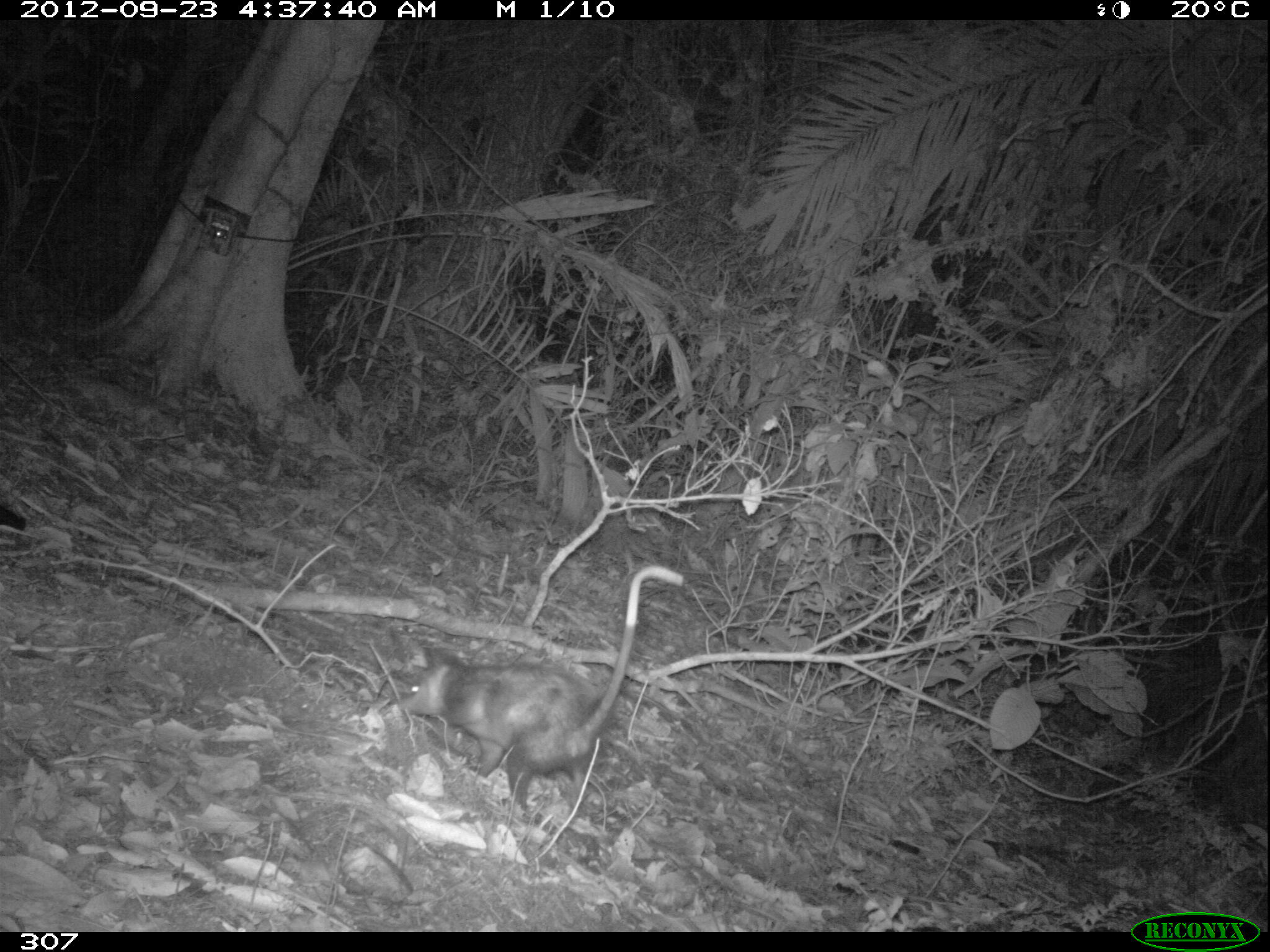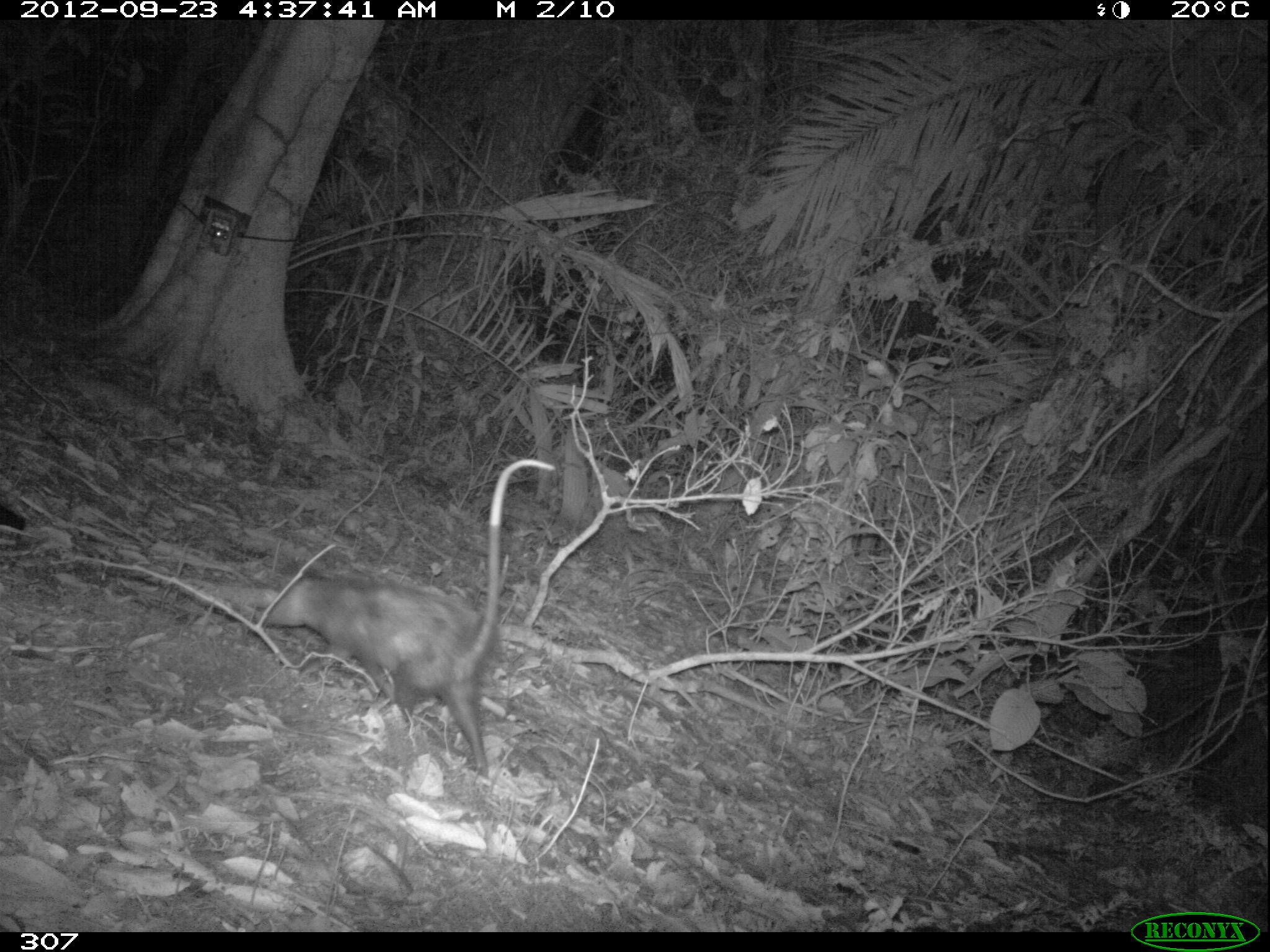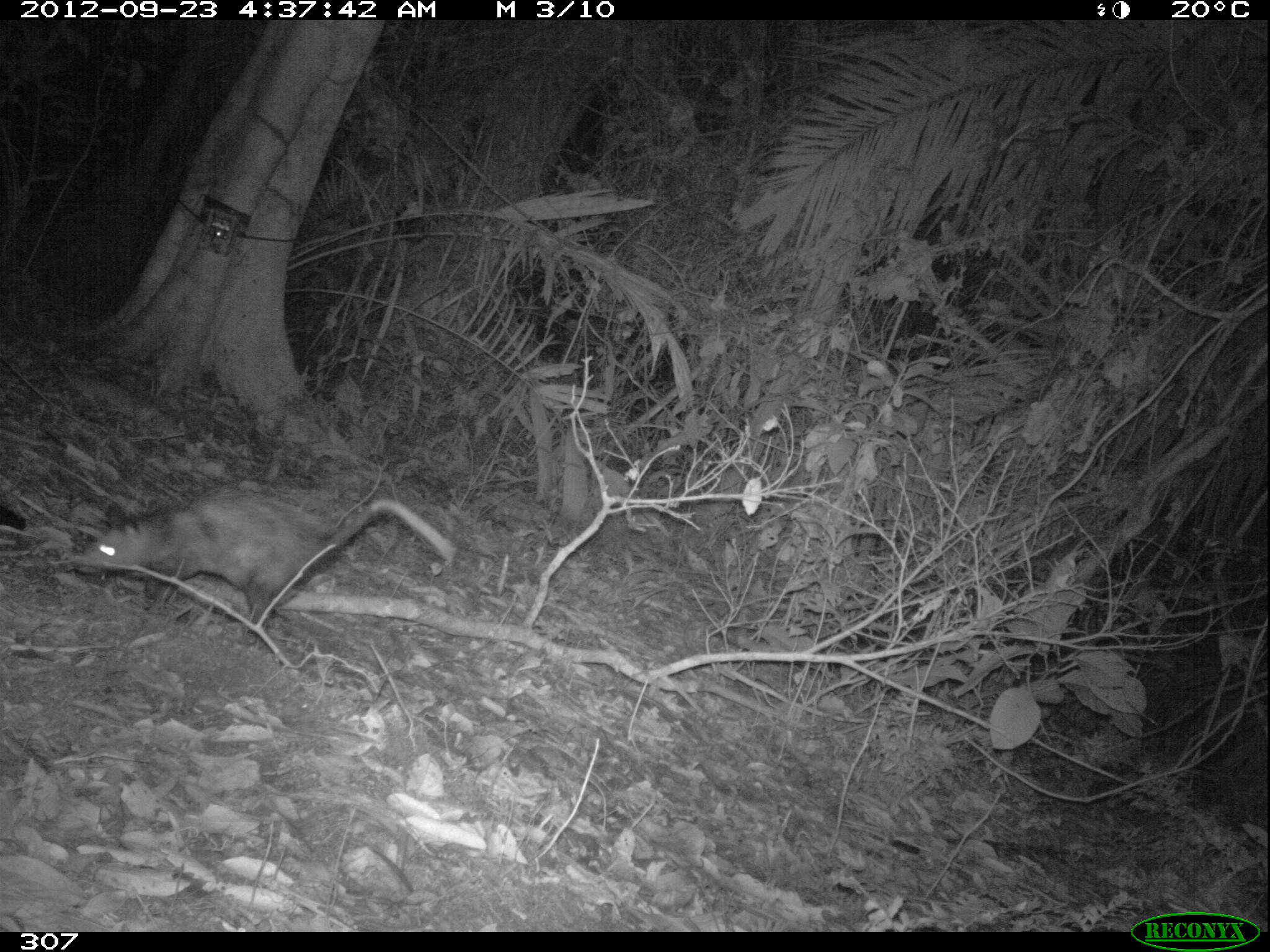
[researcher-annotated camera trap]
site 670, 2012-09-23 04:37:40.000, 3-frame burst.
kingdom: Animalia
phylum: Chordata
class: Mammalia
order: Didelphimorphia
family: Didelphidae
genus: Didelphis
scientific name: Didelphis marsupialis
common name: southern opossum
Didelphis marsupialis (southern opossum).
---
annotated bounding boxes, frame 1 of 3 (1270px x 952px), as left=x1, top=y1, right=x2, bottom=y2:
didelphis marsupialis: left=395, top=565, right=683, bottom=815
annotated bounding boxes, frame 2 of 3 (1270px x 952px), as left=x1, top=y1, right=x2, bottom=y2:
didelphis marsupialis: left=255, top=458, right=555, bottom=781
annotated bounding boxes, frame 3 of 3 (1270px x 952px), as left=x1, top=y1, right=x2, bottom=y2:
didelphis marsupialis: left=73, top=487, right=454, bottom=641